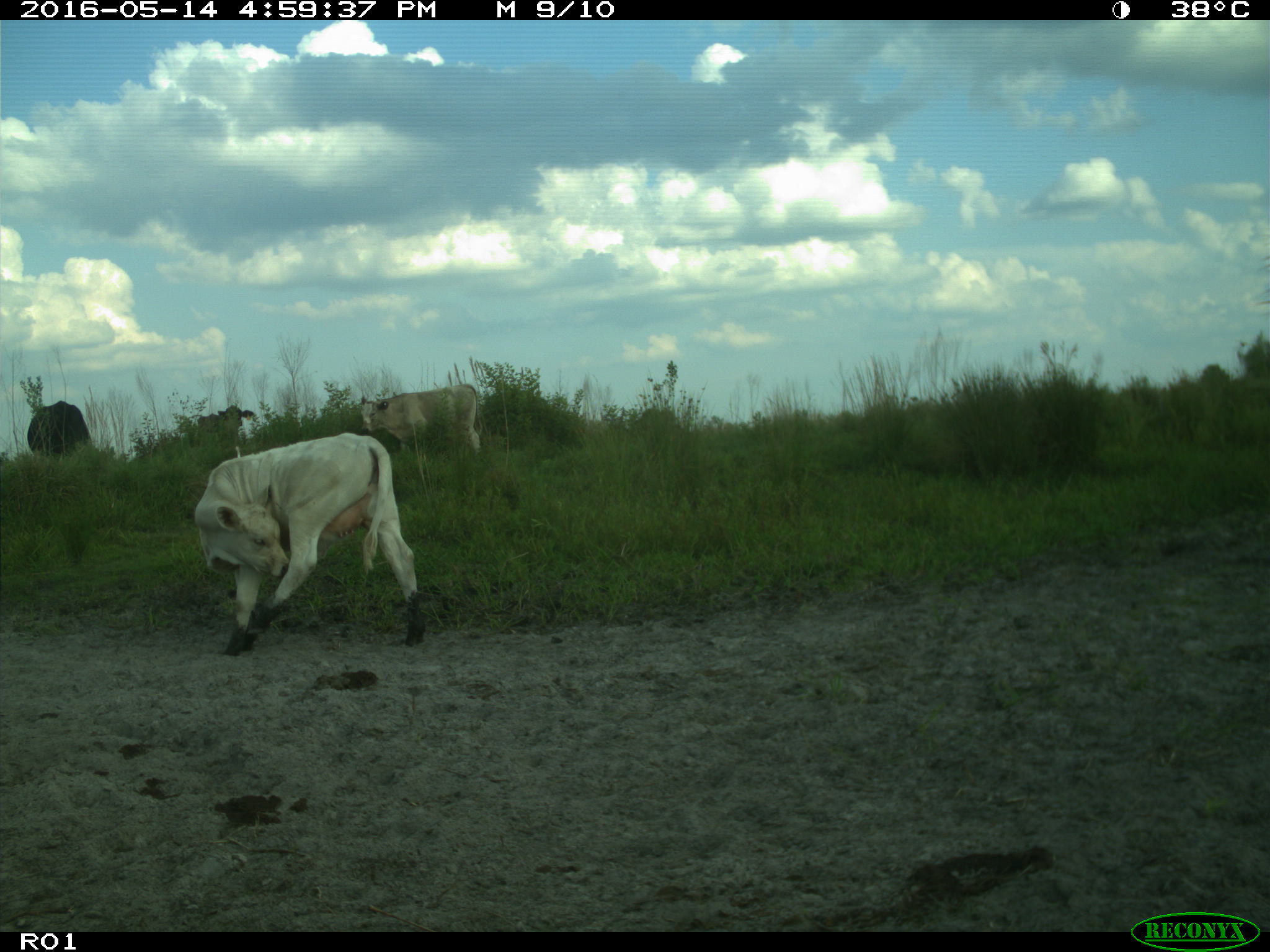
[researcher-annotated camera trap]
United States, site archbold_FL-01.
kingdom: Animalia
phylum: Chordata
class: Mammalia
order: Artiodactyla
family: Bovidae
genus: Bos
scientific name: Bos taurus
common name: domestic cow